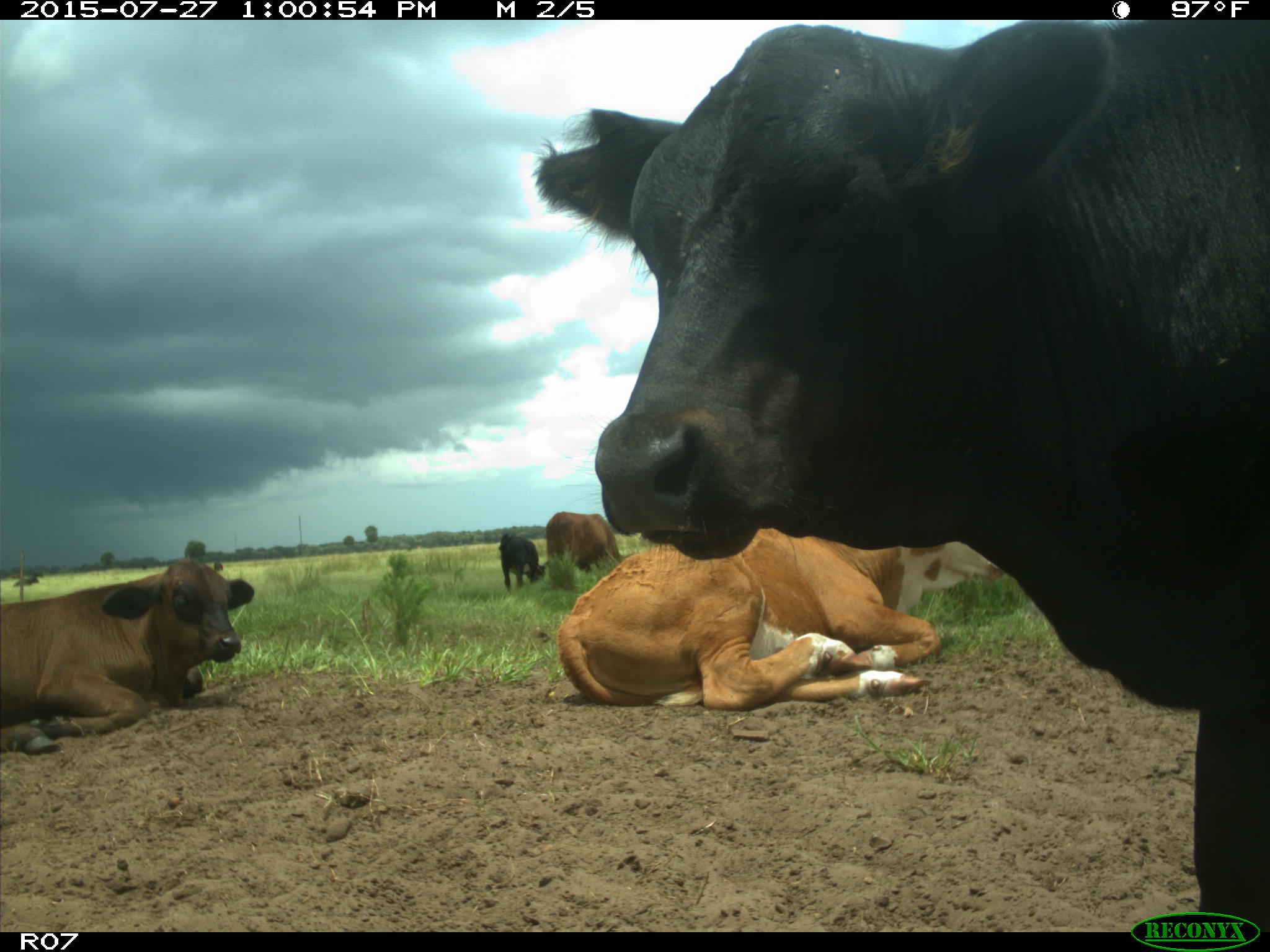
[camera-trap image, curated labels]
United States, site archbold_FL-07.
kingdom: Animalia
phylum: Chordata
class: Mammalia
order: Artiodactyla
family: Bovidae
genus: Bos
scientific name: Bos taurus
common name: domestic cow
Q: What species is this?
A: Bos taurus (domestic cow).